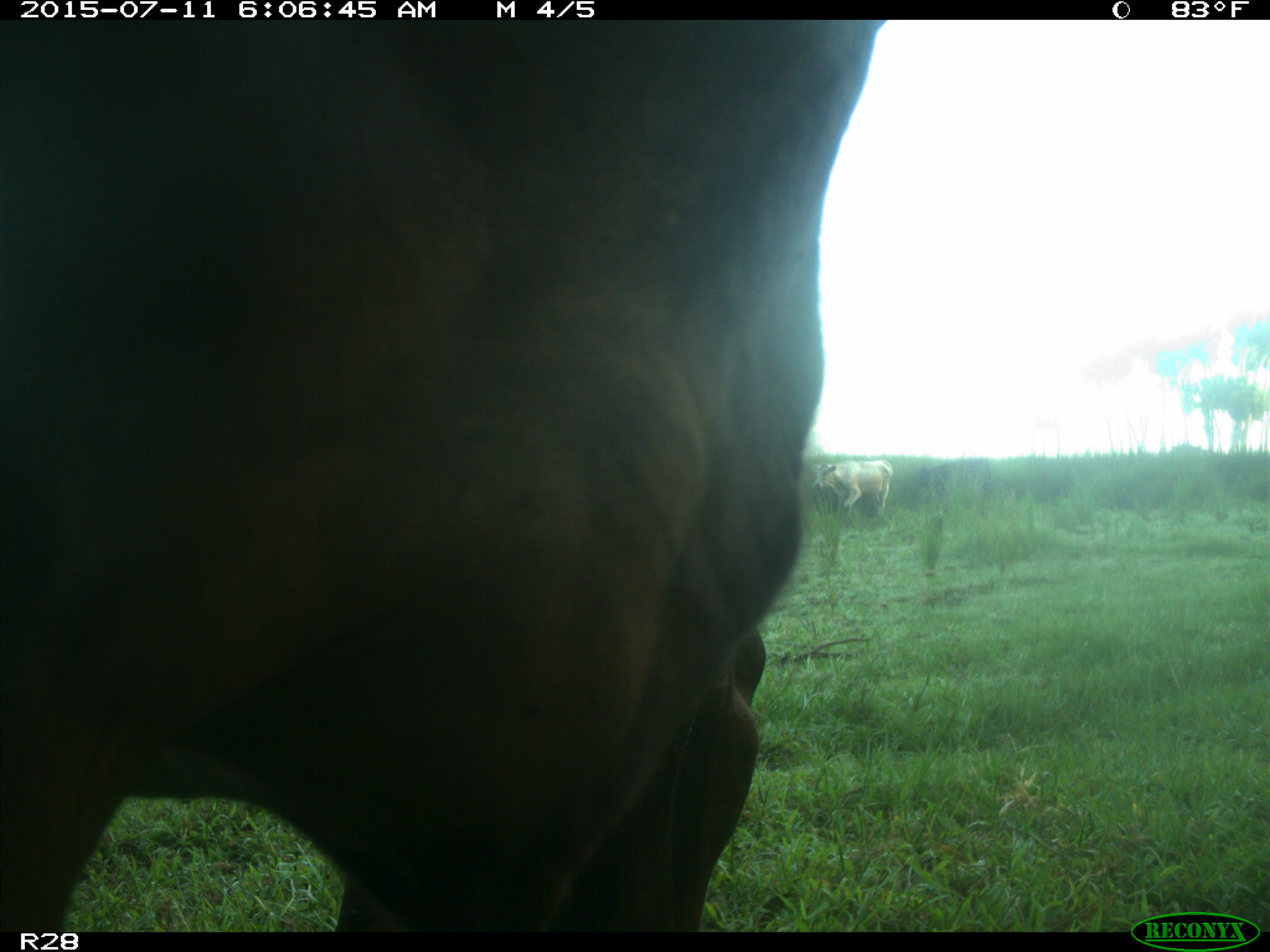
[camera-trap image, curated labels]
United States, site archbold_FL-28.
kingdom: Animalia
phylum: Chordata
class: Mammalia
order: Artiodactyla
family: Bovidae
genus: Bos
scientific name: Bos taurus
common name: domestic cow